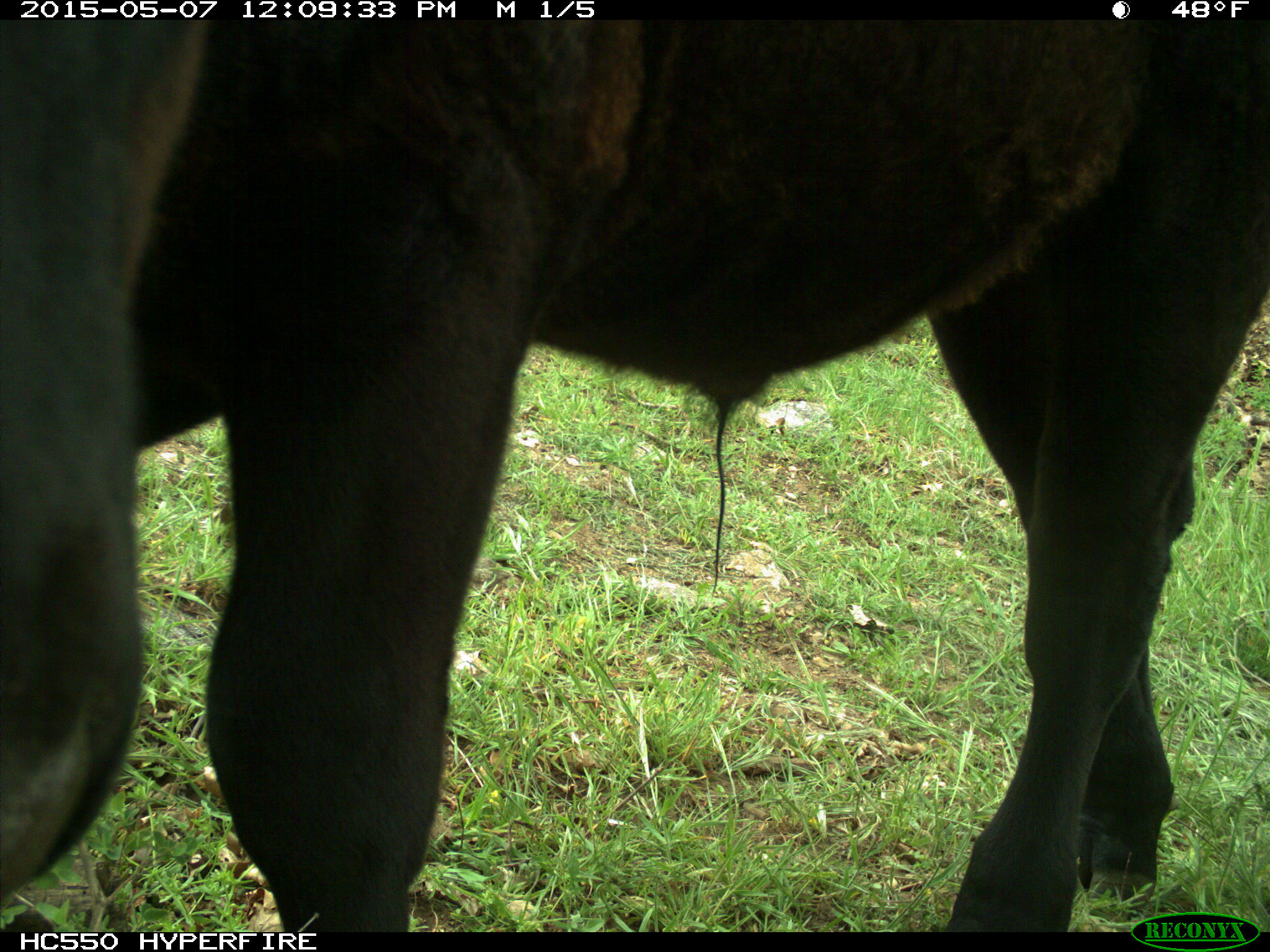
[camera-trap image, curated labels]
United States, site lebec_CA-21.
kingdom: Animalia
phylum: Chordata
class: Mammalia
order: Artiodactyla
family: Bovidae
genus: Bos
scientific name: Bos taurus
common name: domestic cow